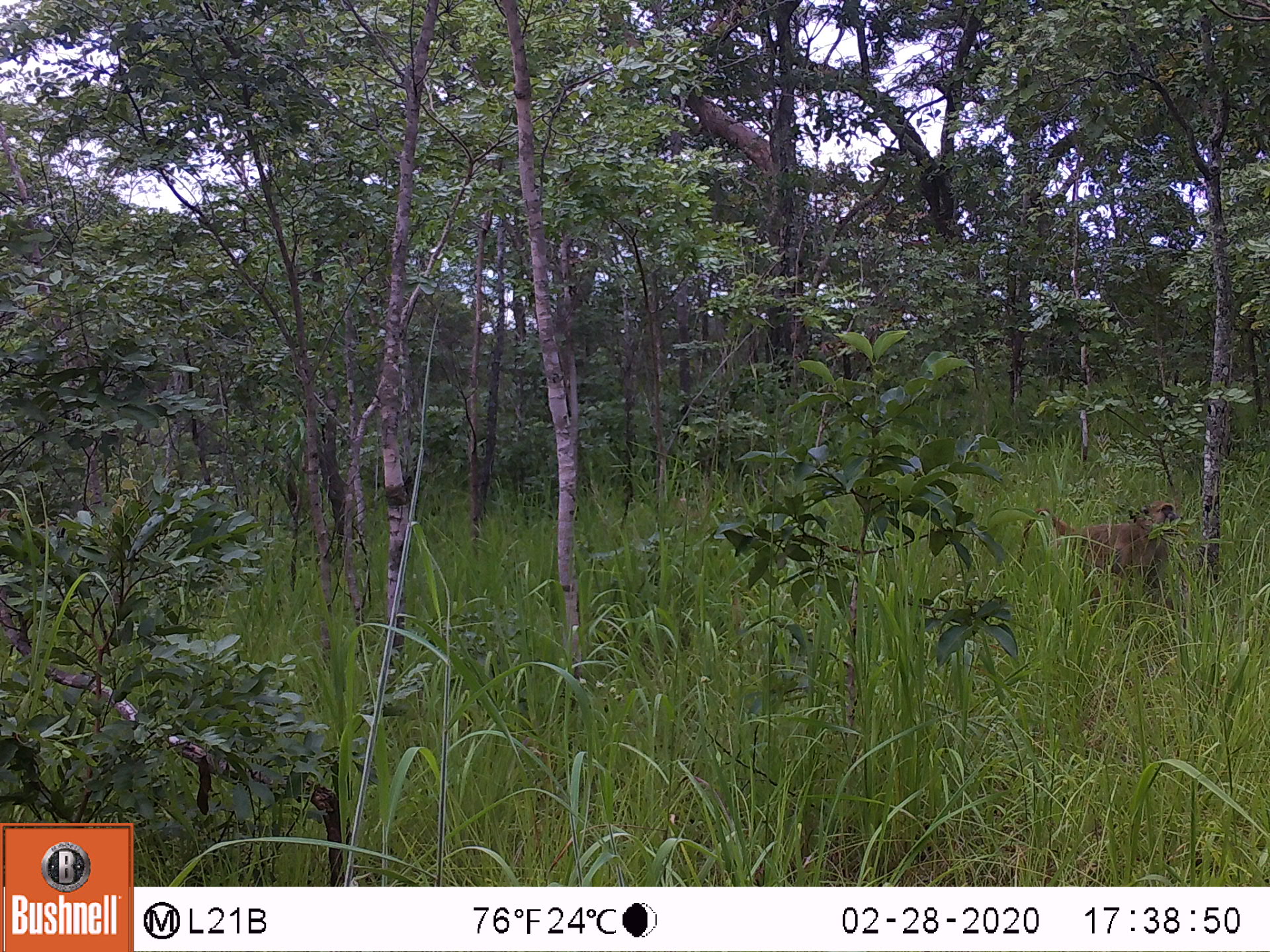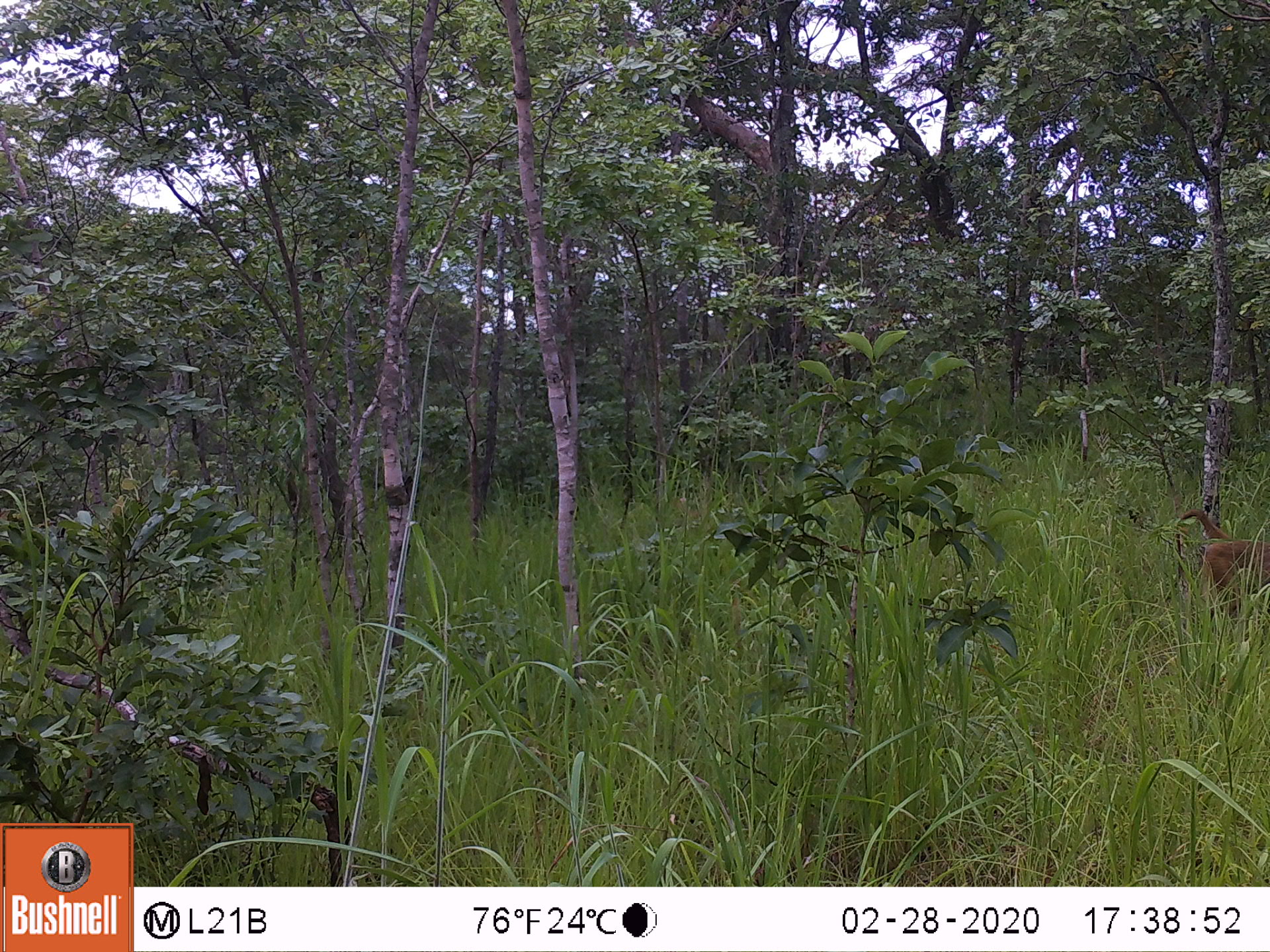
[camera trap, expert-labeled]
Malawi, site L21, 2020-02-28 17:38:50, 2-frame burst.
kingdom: Animalia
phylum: Chordata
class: Mammalia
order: Primates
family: Cercopithecidae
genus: Papio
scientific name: Papio cynocephalus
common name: yellow baboon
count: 1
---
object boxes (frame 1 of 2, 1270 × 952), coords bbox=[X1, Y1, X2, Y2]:
yellow baboon: bbox=[1013, 501, 1189, 612]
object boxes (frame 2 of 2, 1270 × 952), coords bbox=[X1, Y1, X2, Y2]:
yellow baboon: bbox=[1163, 505, 1262, 638]